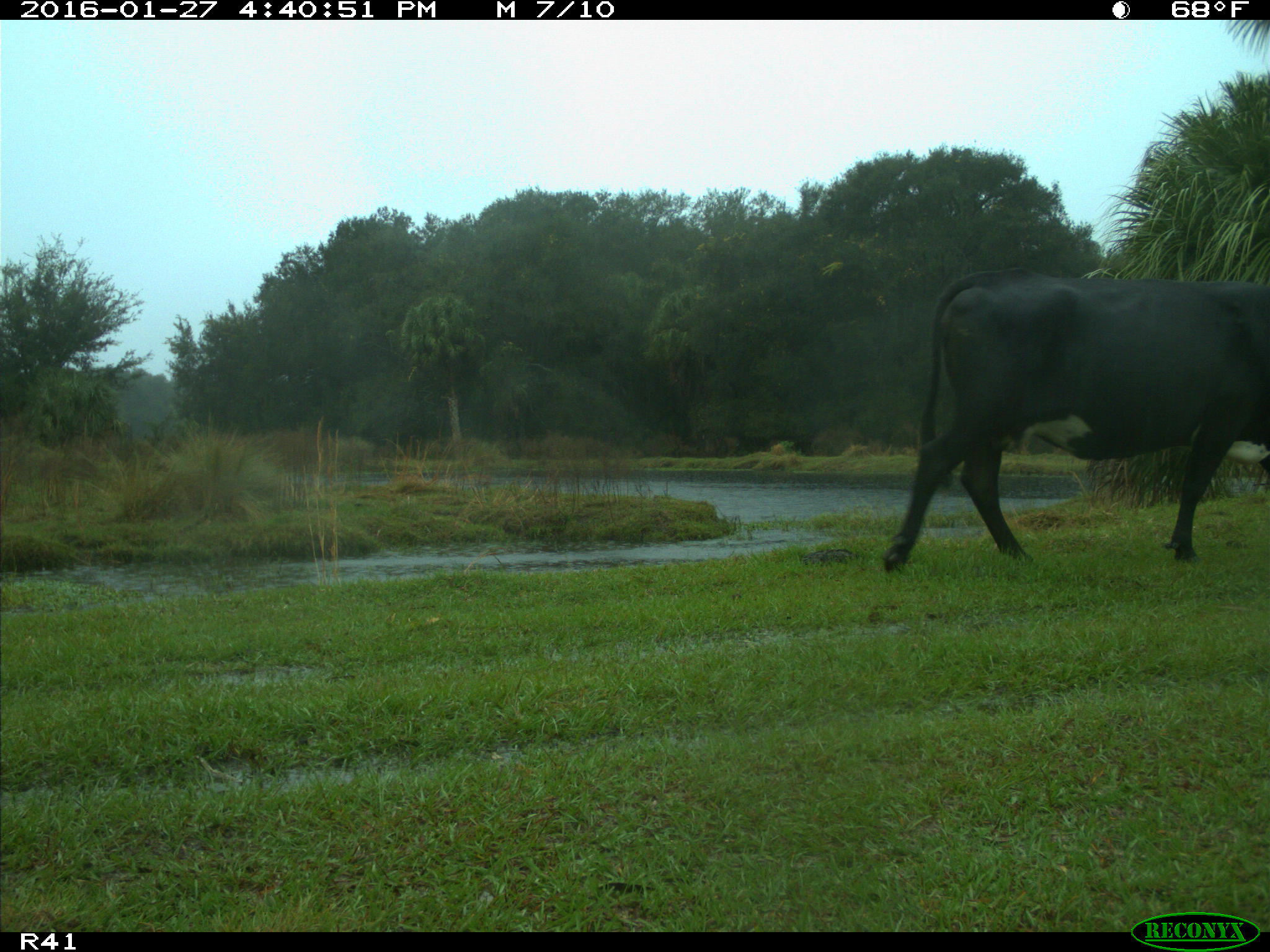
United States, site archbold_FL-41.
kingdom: Animalia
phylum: Chordata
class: Mammalia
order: Artiodactyla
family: Bovidae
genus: Bos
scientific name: Bos taurus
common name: domestic cow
Bos taurus (domestic cow).